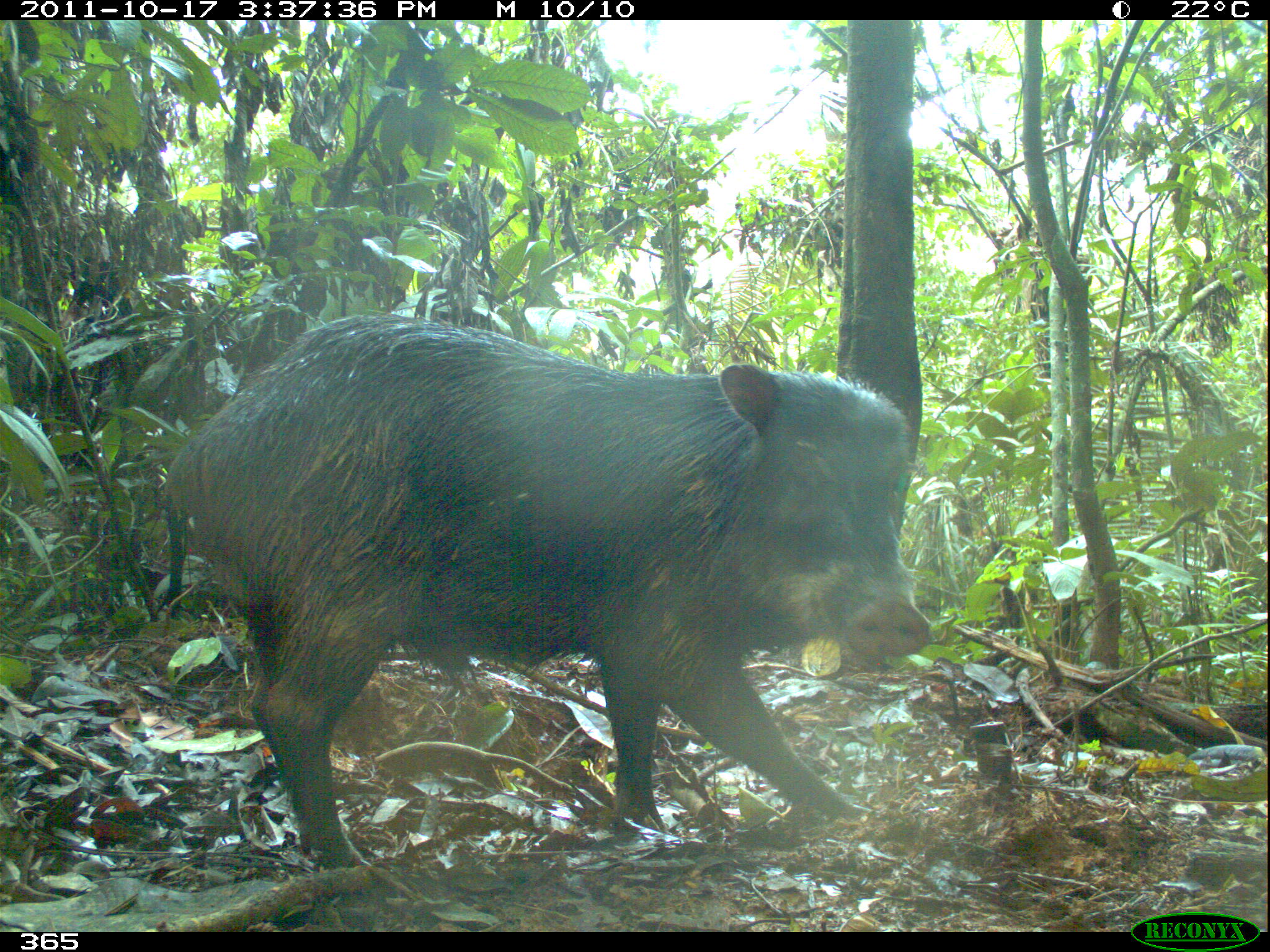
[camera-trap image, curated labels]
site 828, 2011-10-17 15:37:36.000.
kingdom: Animalia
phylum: Chordata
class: Mammalia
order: Artiodactyla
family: Tayassuidae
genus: Tayassu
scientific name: Tayassu pecari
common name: white-lipped peccary